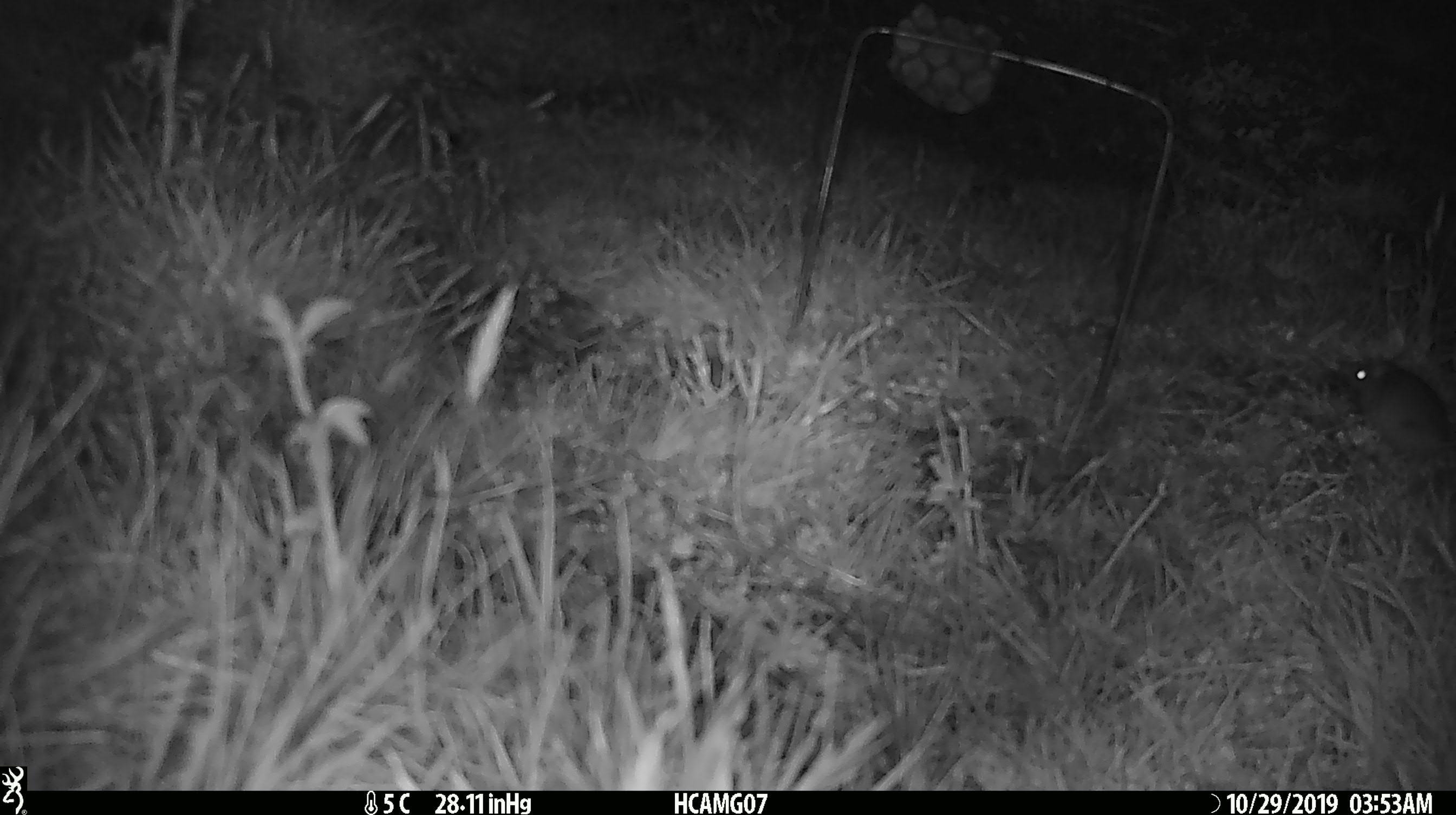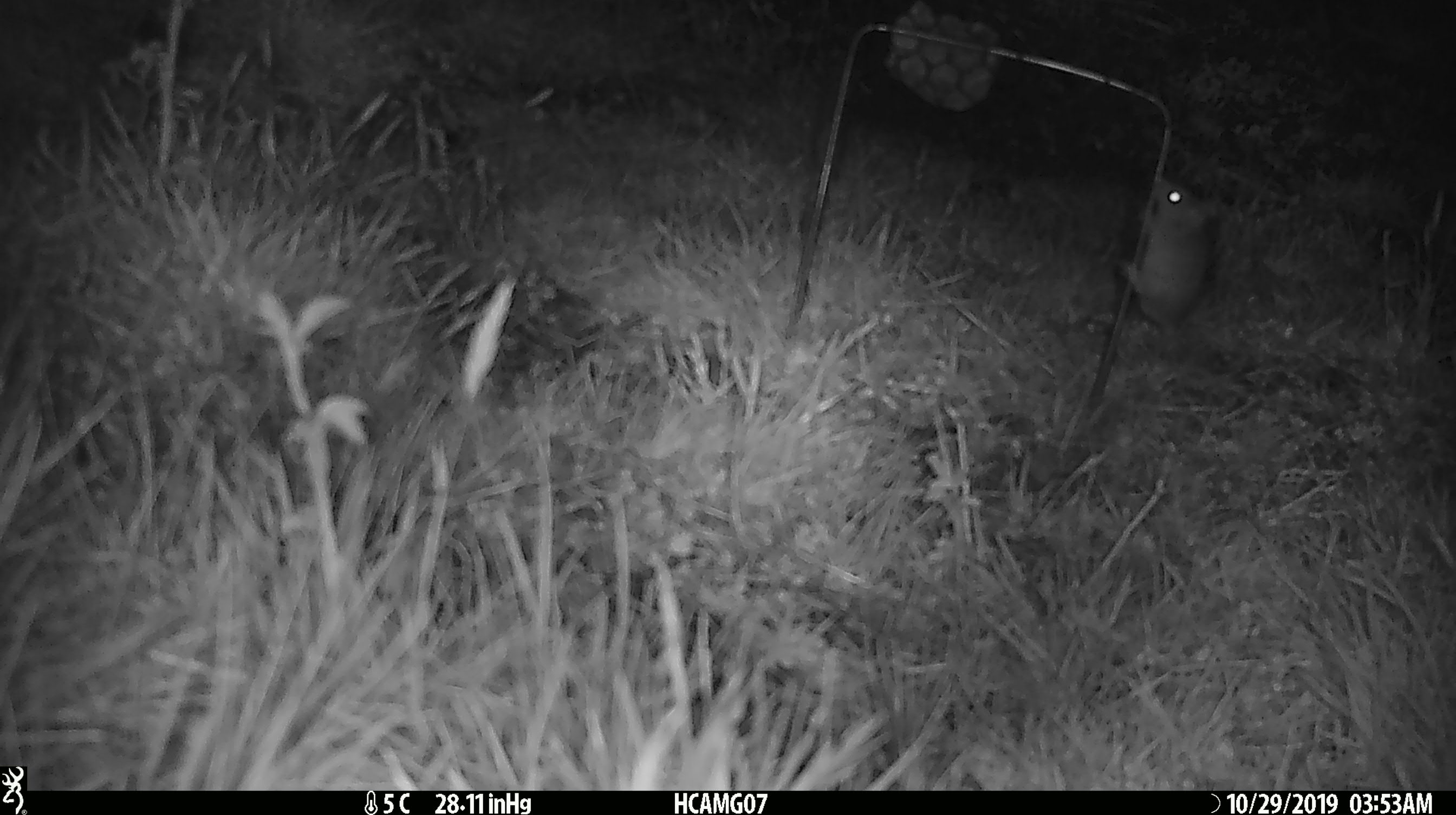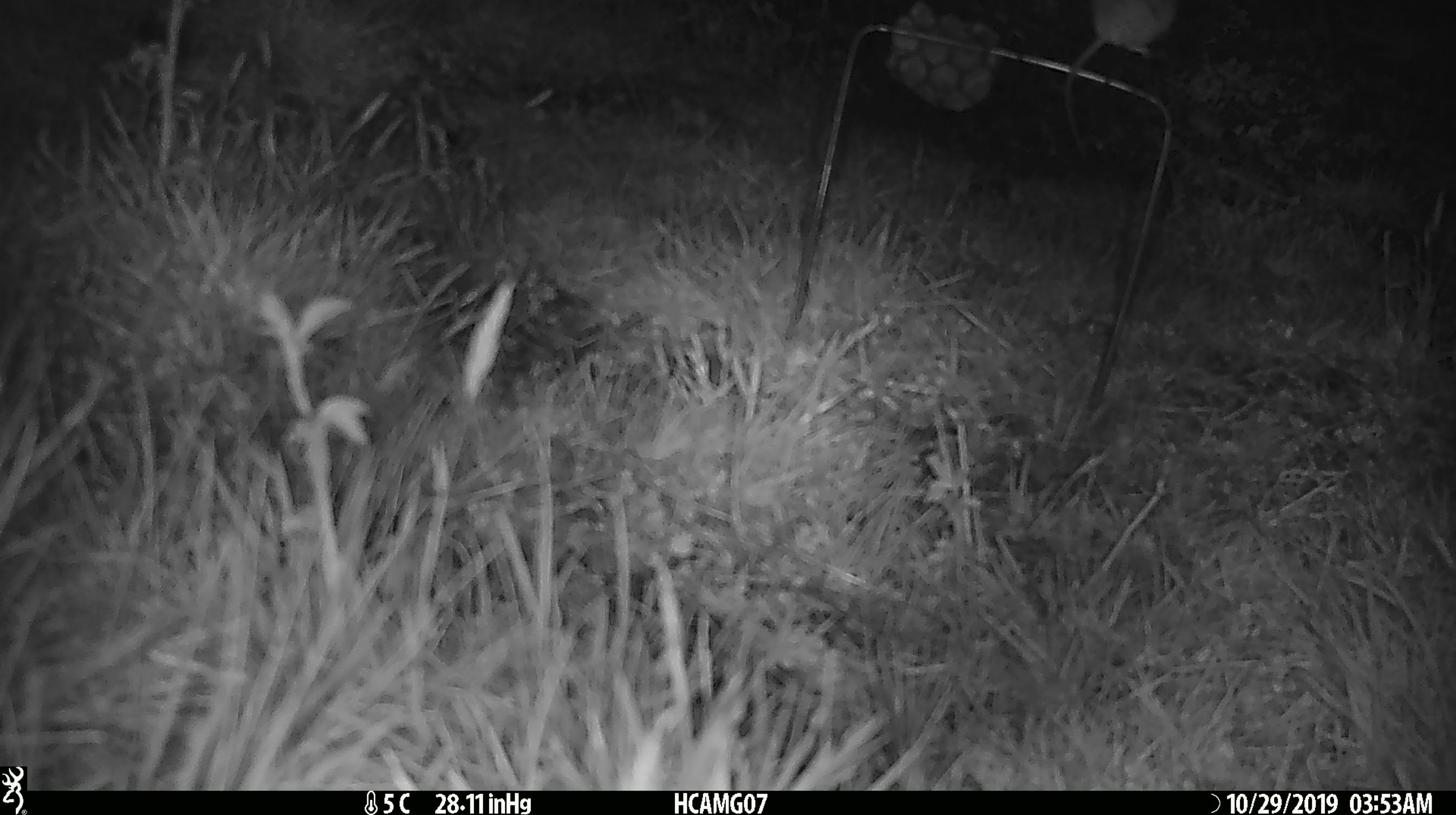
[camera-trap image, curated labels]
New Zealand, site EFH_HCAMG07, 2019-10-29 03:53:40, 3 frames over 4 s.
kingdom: Animalia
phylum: Chordata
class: Mammalia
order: Rodentia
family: Muridae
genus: Mus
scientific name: Mus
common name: mouse